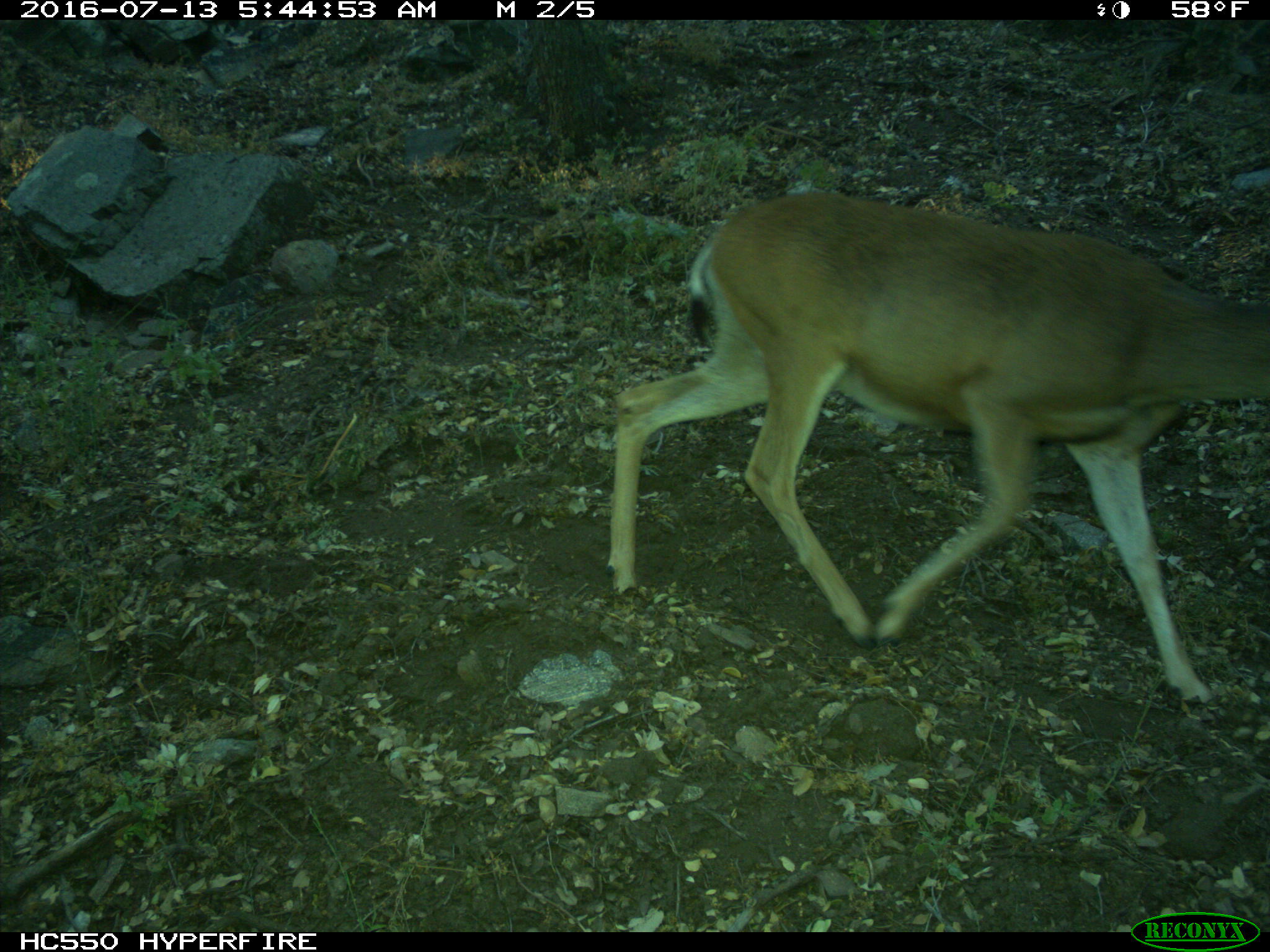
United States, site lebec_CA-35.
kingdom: Animalia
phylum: Chordata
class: Mammalia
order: Artiodactyla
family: Cervidae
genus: Odocoileus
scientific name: Odocoileus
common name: deer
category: unidentified deer